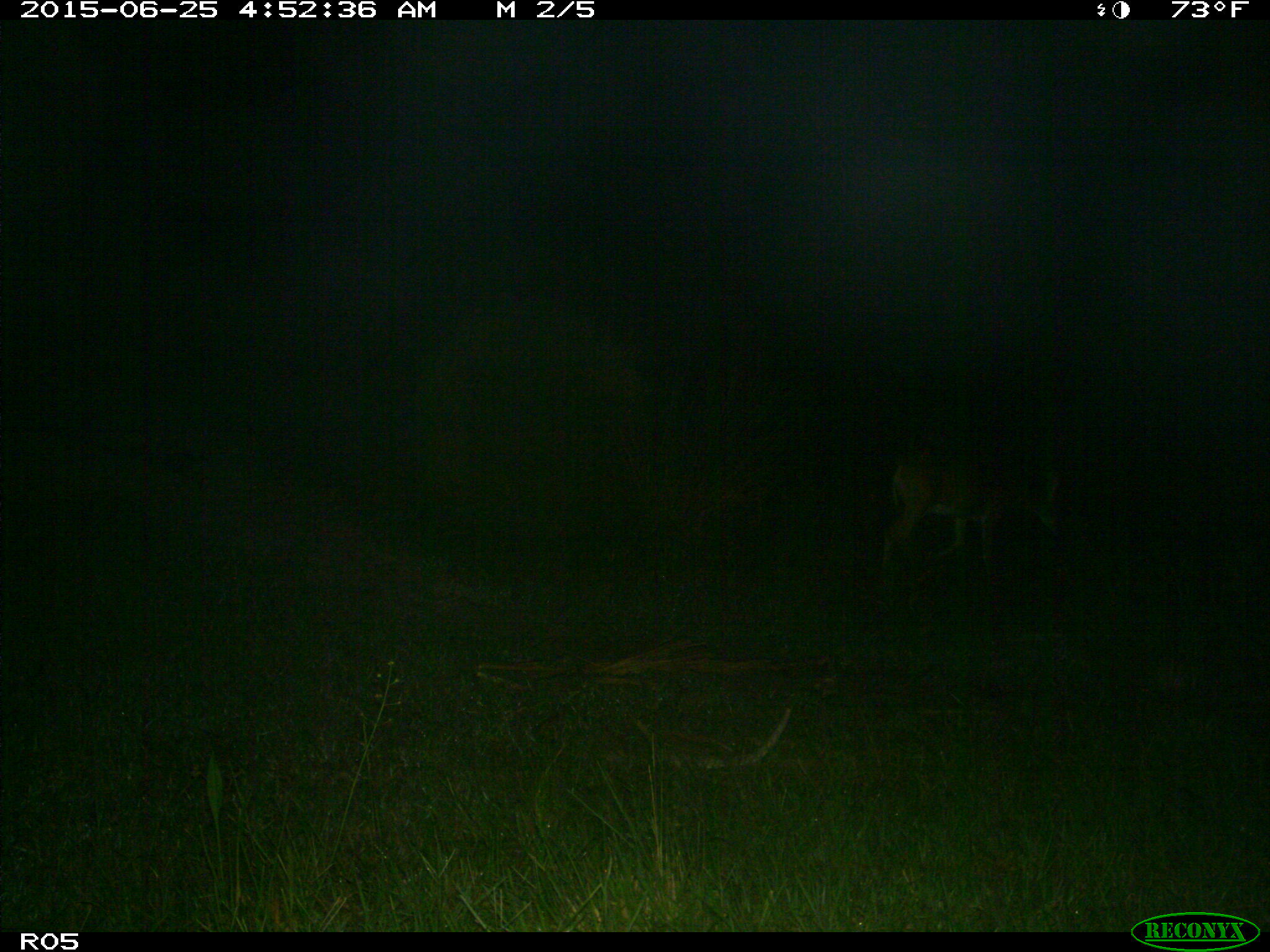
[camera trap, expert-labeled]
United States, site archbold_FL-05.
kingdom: Animalia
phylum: Chordata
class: Mammalia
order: Artiodactyla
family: Cervidae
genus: Odocoileus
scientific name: Odocoileus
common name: deer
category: unidentified deer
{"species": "unidentified deer (deer) (Odocoileus)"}